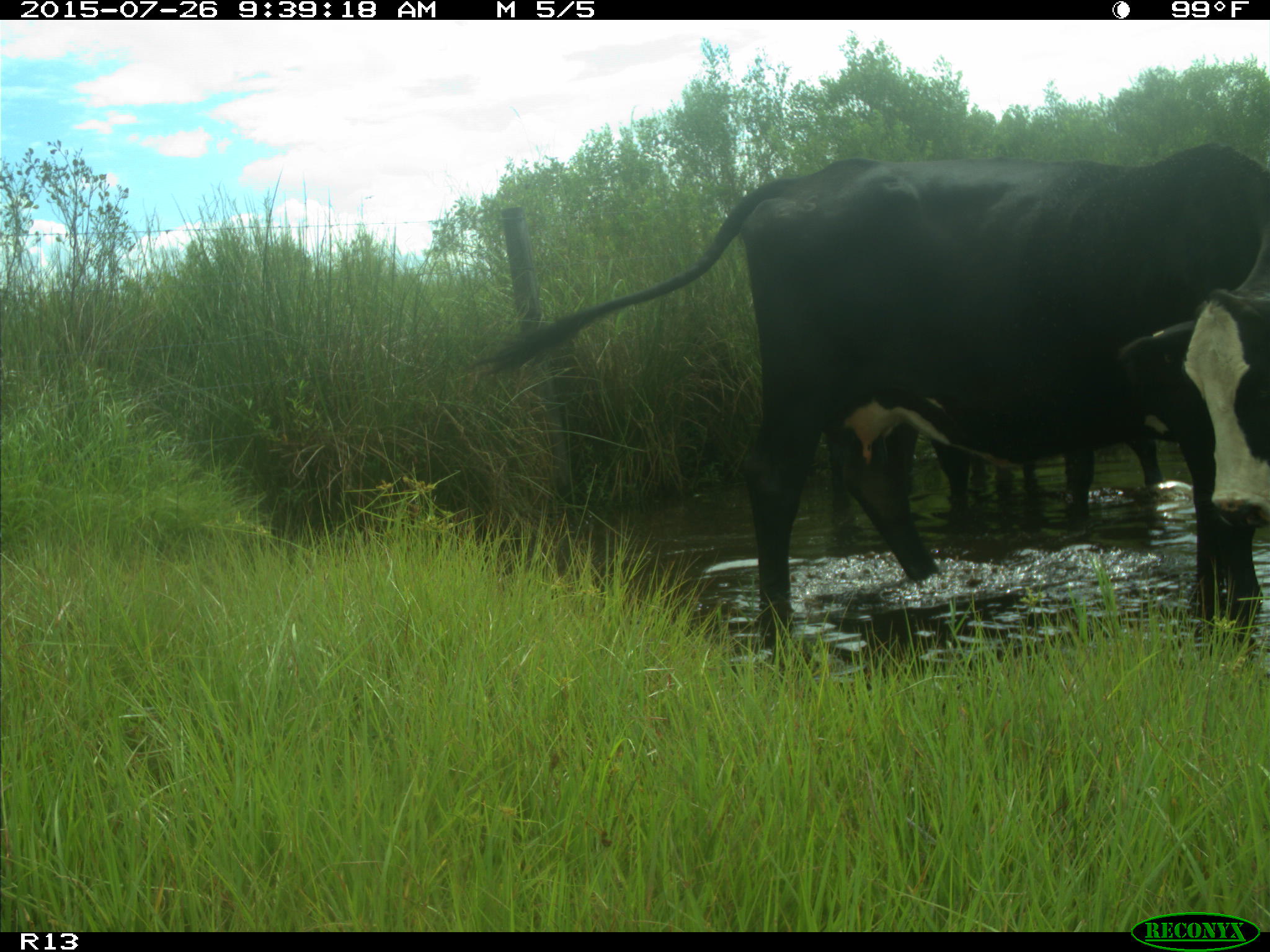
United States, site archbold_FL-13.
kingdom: Animalia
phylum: Chordata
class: Mammalia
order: Artiodactyla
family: Bovidae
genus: Bos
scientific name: Bos taurus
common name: domestic cow